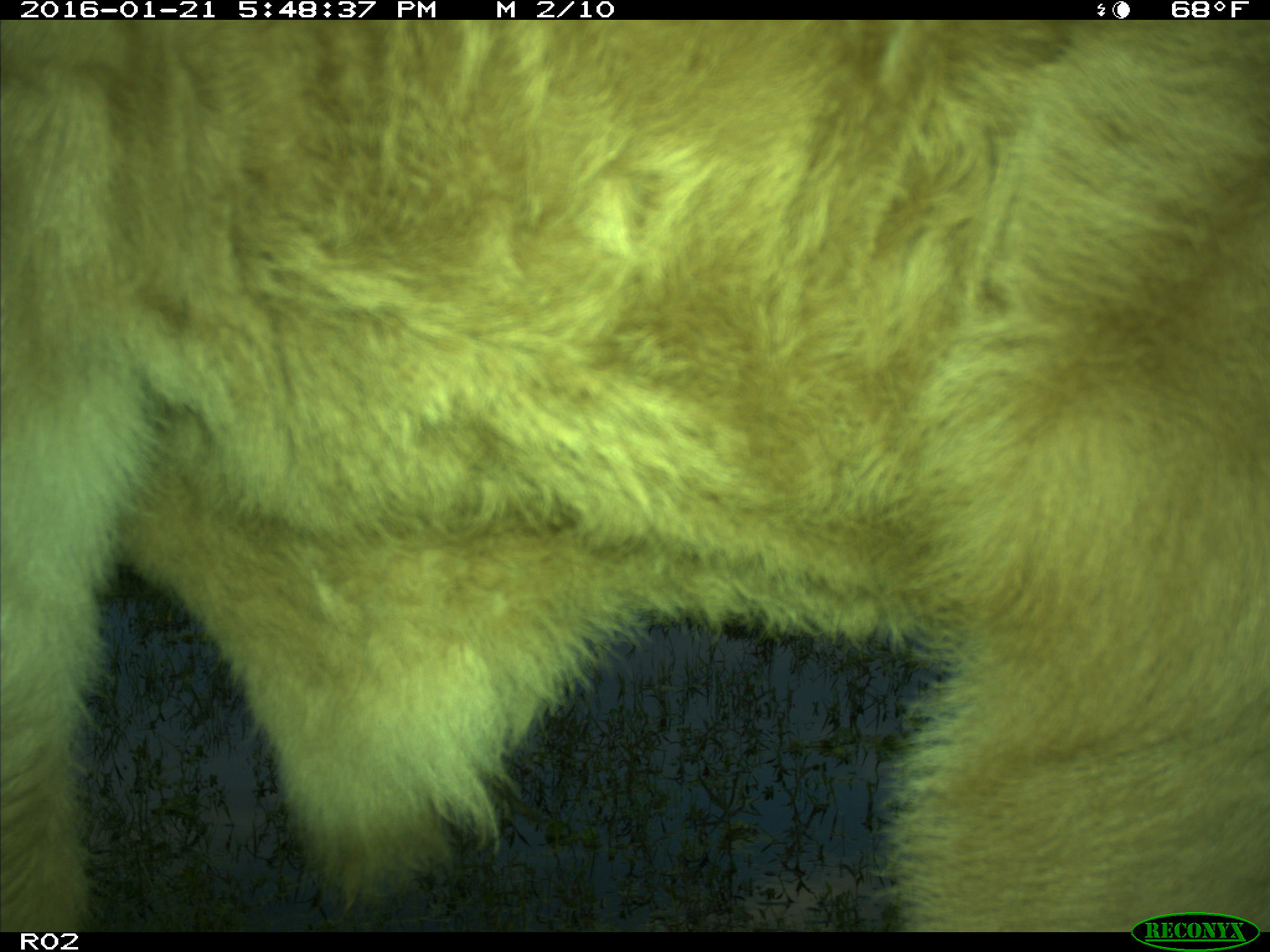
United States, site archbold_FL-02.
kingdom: Animalia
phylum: Chordata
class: Mammalia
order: Artiodactyla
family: Bovidae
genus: Bos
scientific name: Bos taurus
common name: domestic cow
Bos taurus (domestic cow).